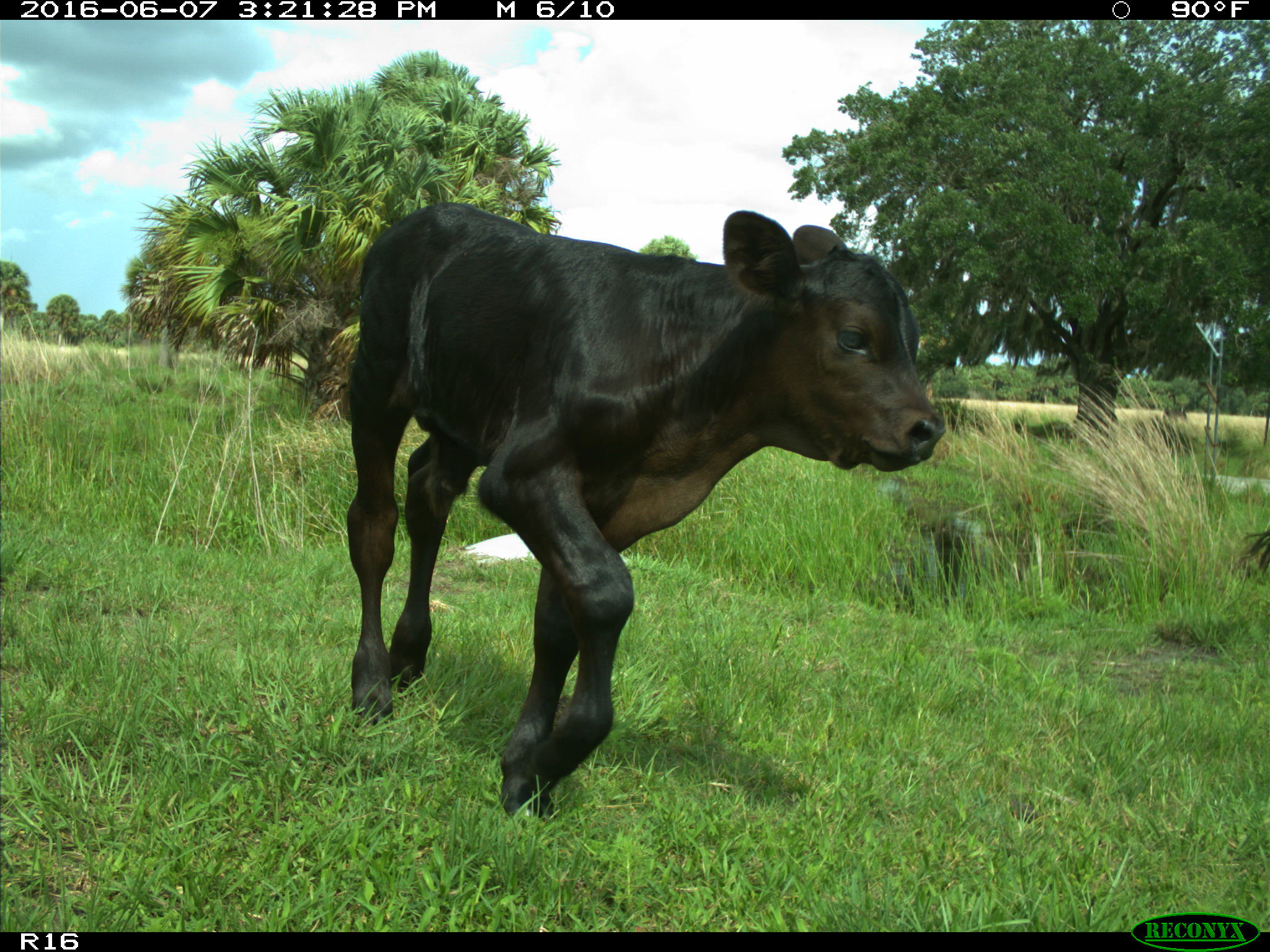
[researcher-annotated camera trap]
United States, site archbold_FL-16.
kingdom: Animalia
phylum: Chordata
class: Mammalia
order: Artiodactyla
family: Bovidae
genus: Bos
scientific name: Bos taurus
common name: domestic cow